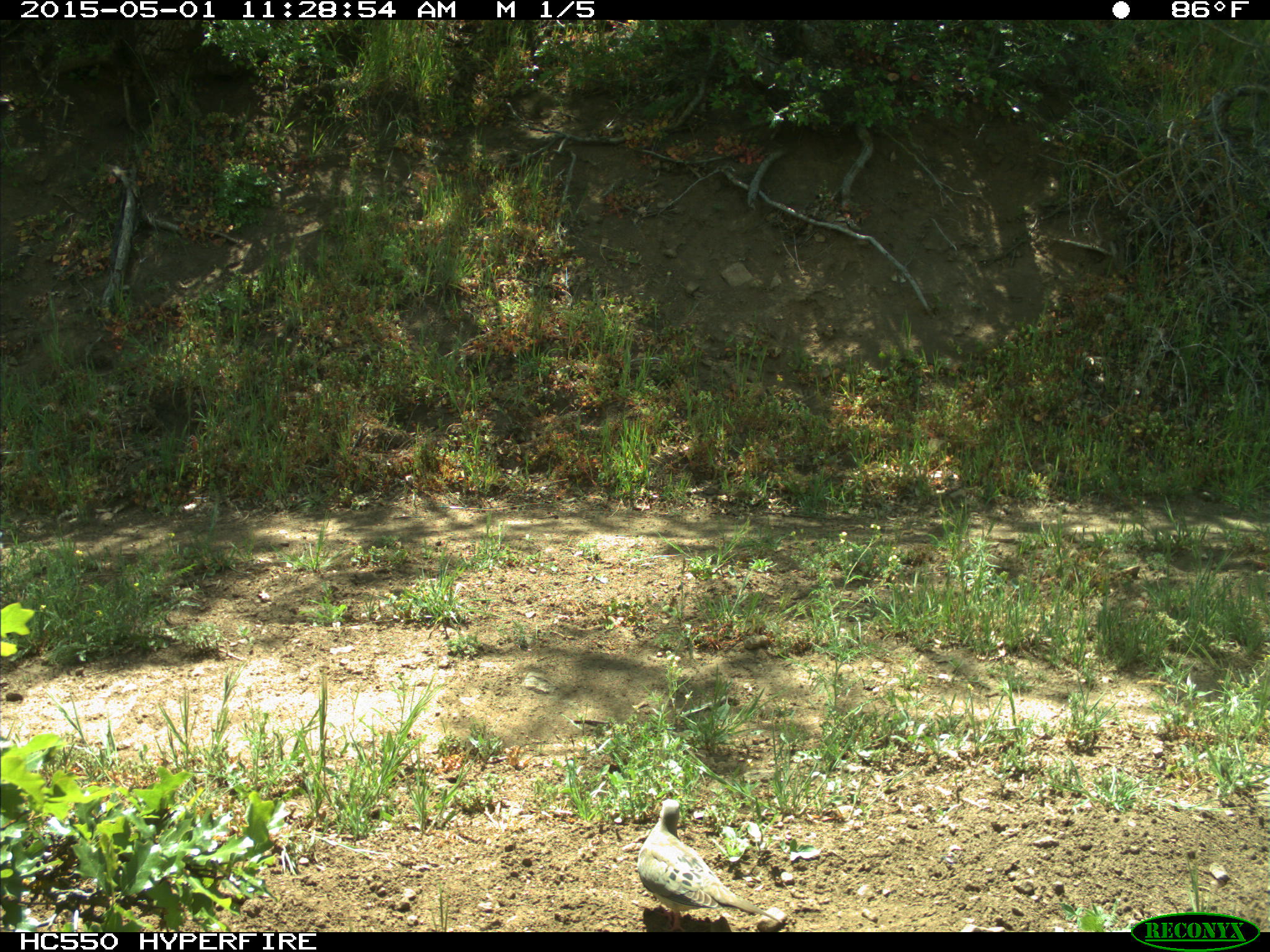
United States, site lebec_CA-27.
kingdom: Animalia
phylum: Chordata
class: Aves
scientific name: Aves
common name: birds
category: unidentified bird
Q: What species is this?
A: Unidentified bird (birds) (Aves).